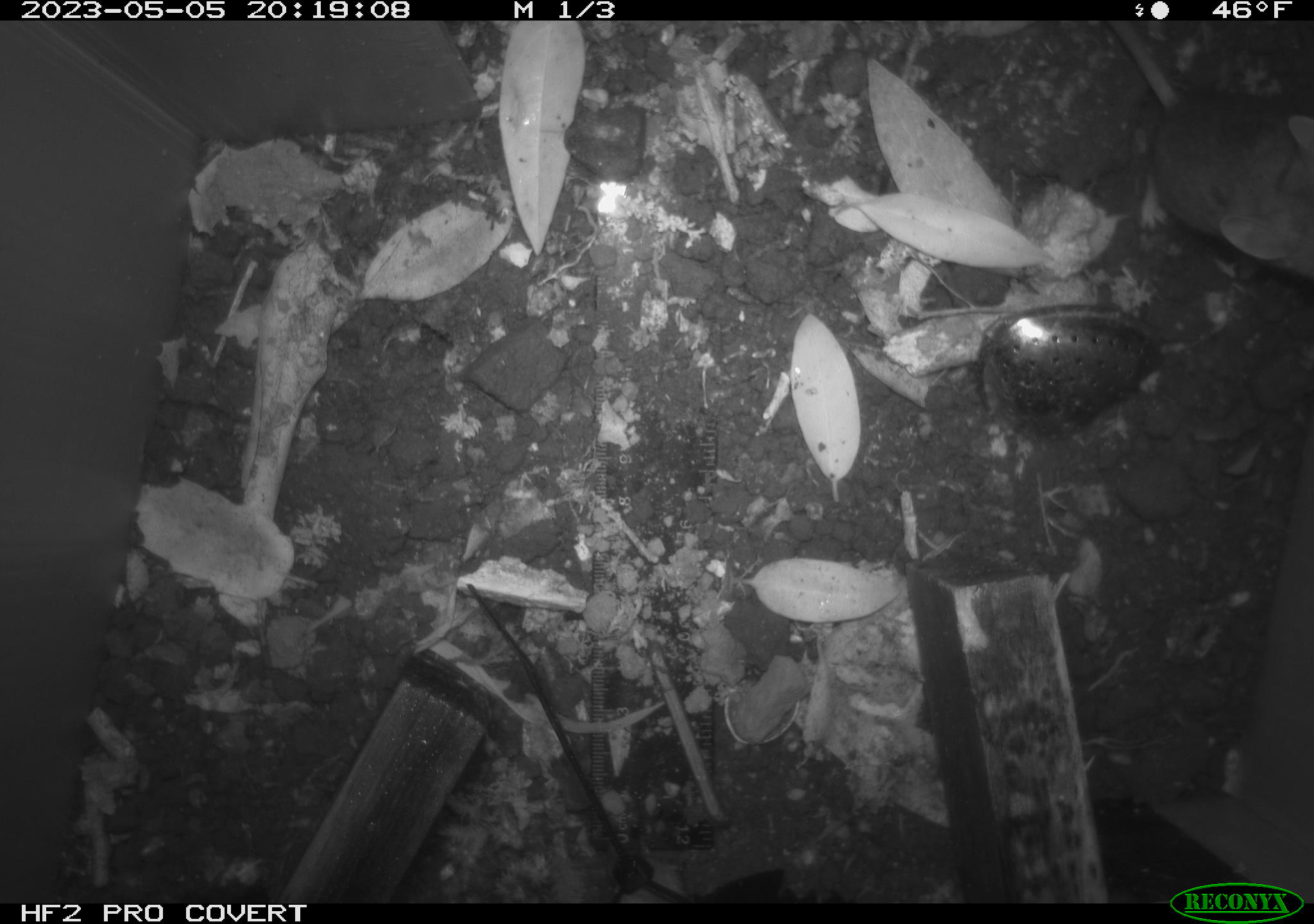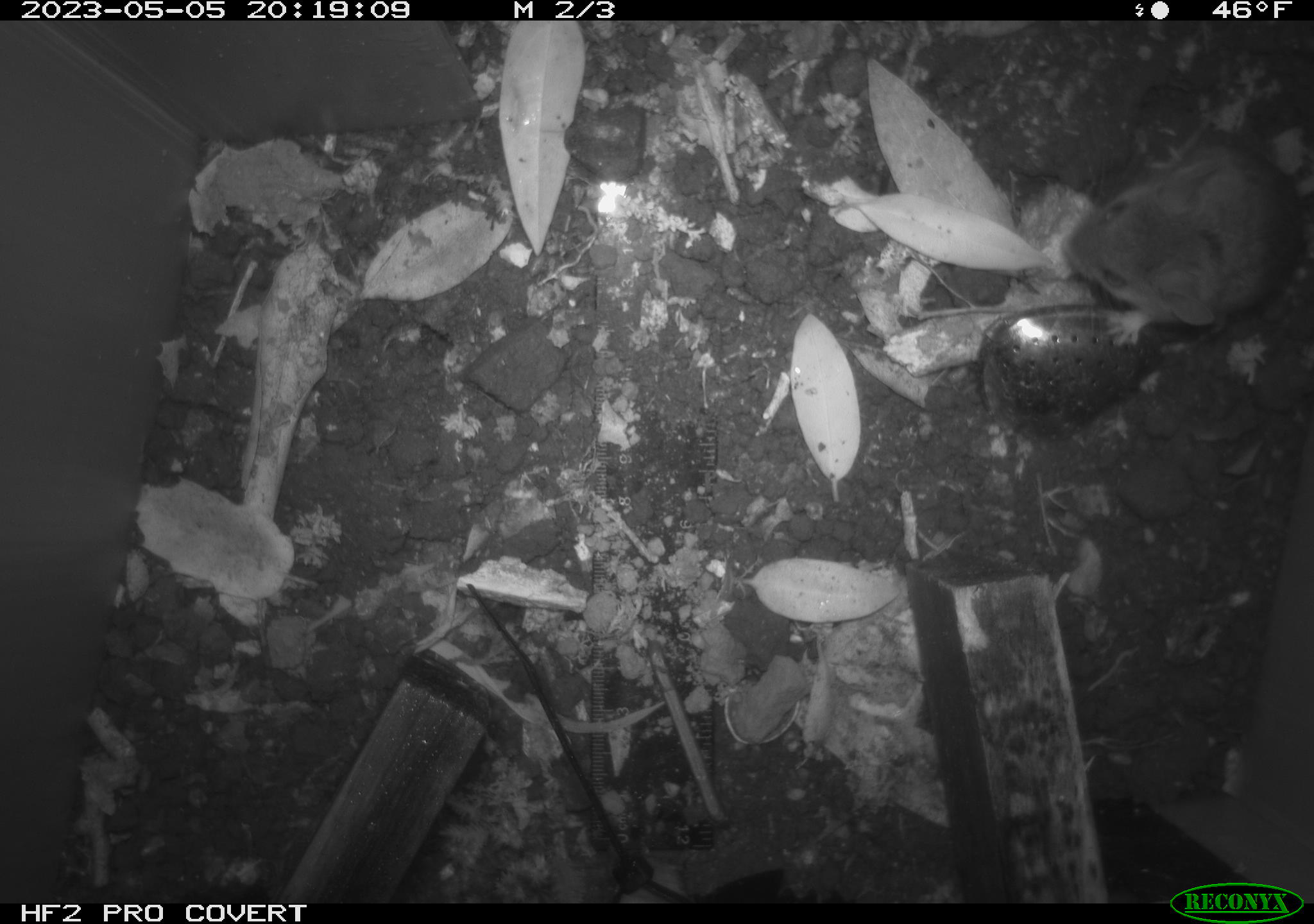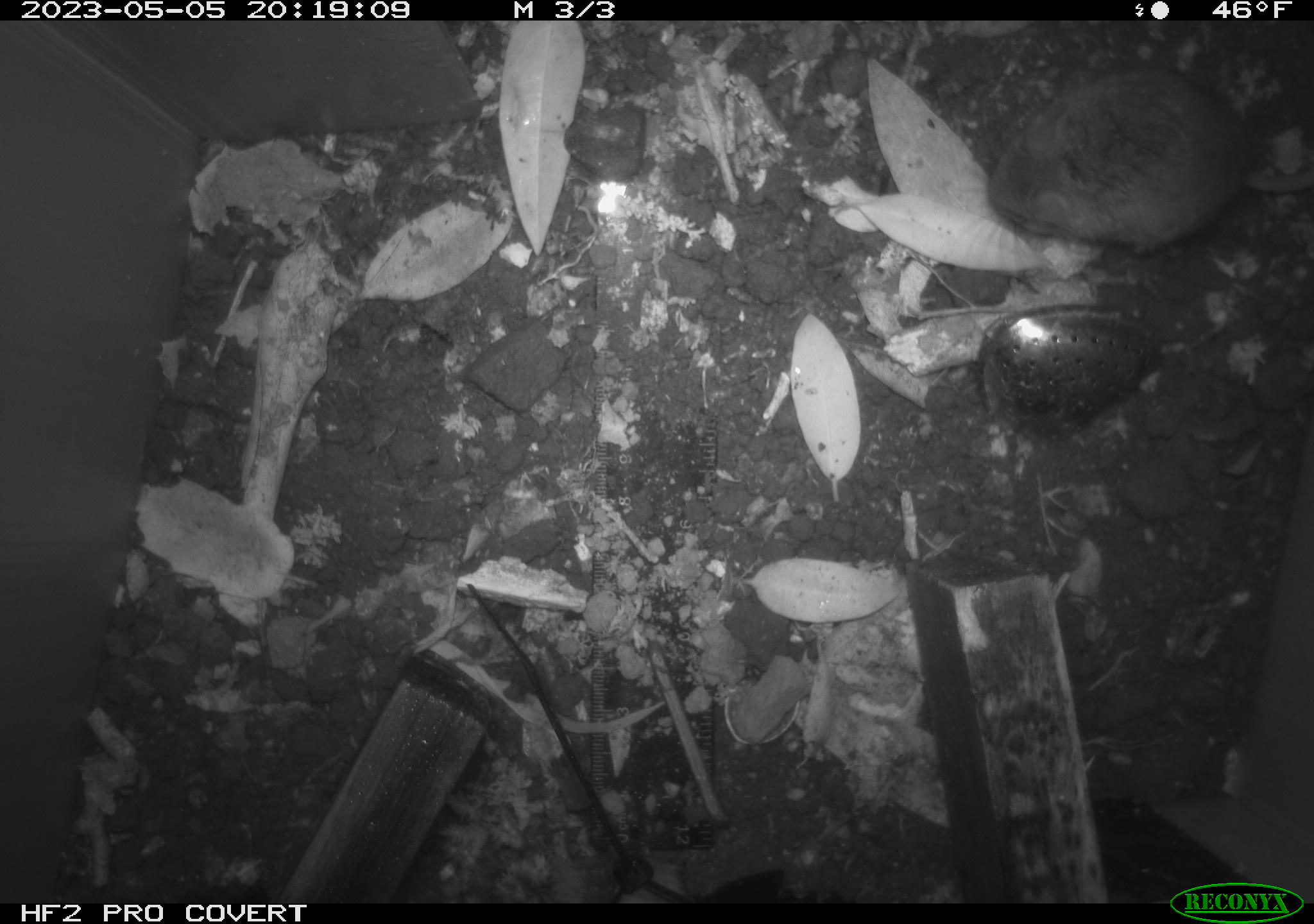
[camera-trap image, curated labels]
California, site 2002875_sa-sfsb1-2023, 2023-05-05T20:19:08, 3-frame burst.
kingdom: Animalia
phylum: Chordata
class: Mammalia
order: Rodentia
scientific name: Rodentia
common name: mouse species